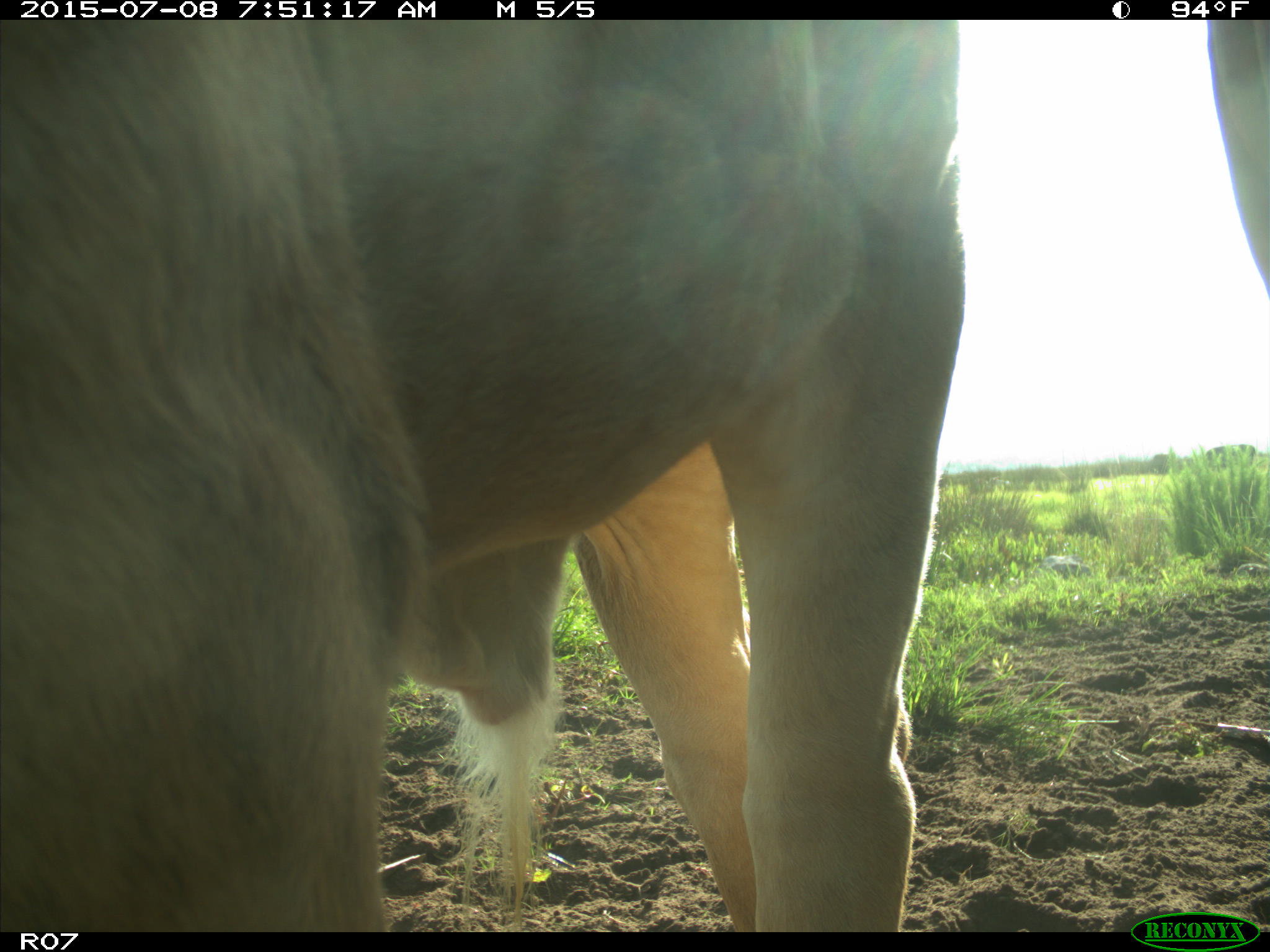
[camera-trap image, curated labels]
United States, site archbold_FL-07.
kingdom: Animalia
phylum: Chordata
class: Mammalia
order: Artiodactyla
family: Bovidae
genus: Bos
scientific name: Bos taurus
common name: domestic cow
Bos taurus (domestic cow).